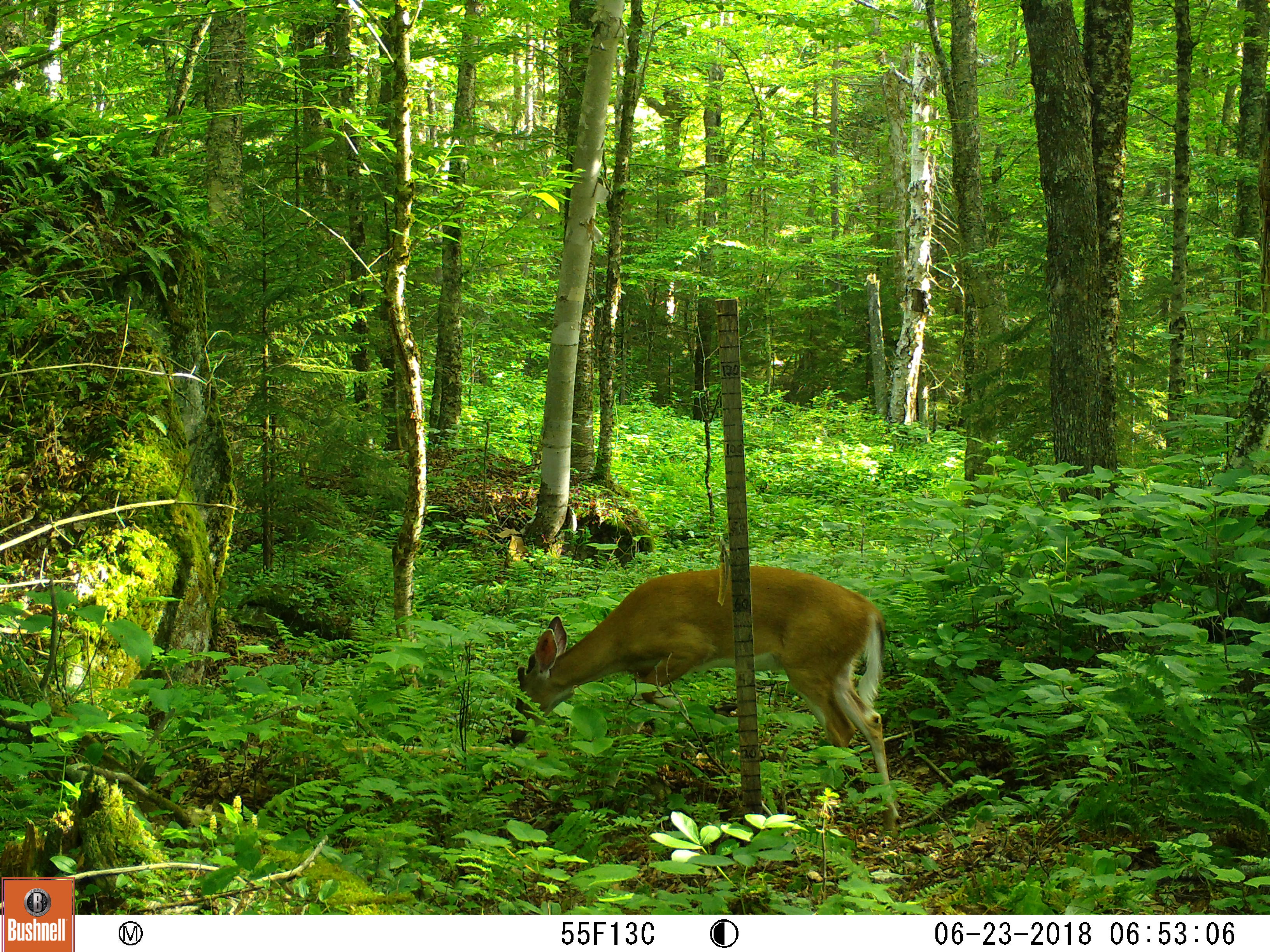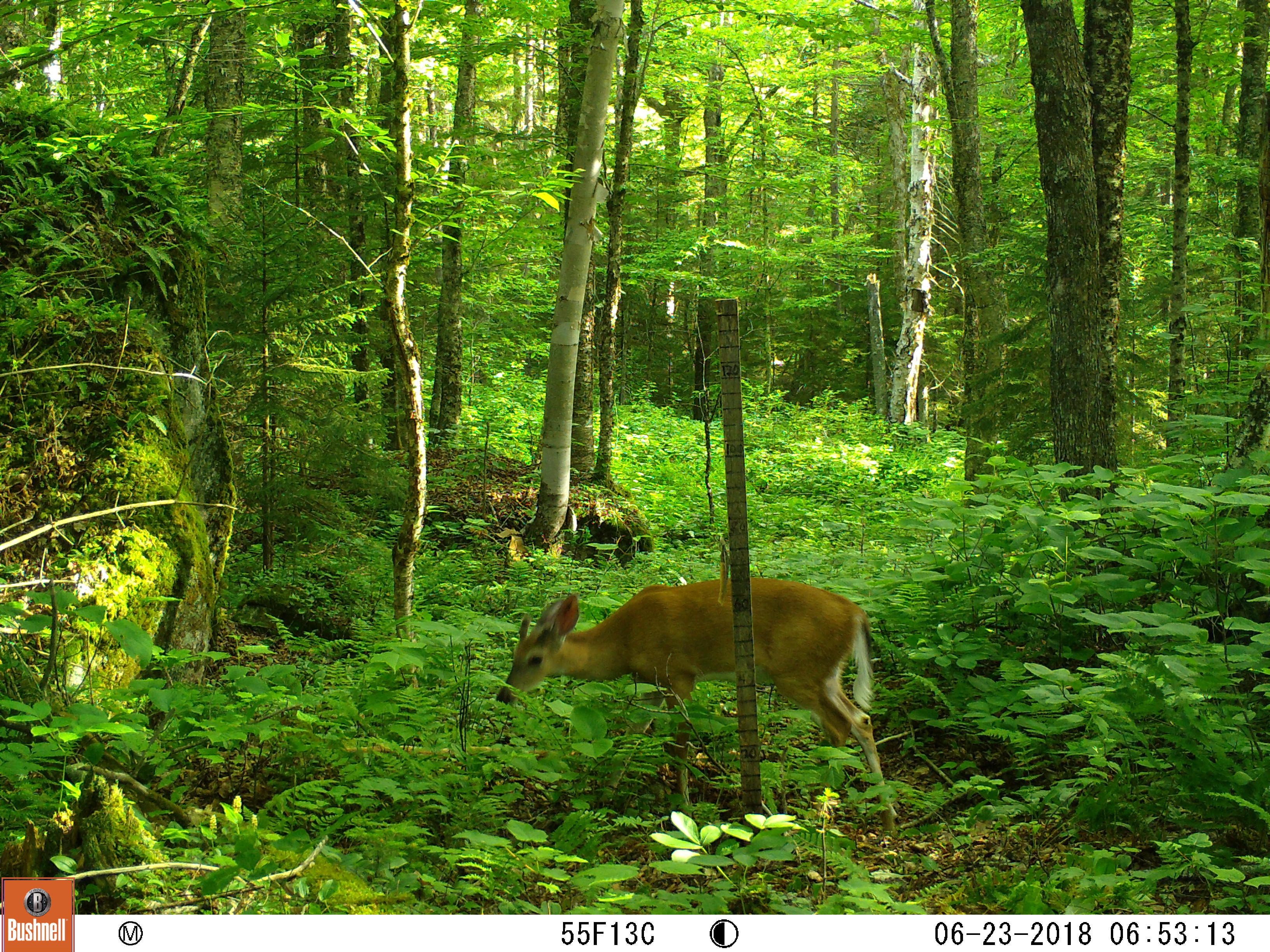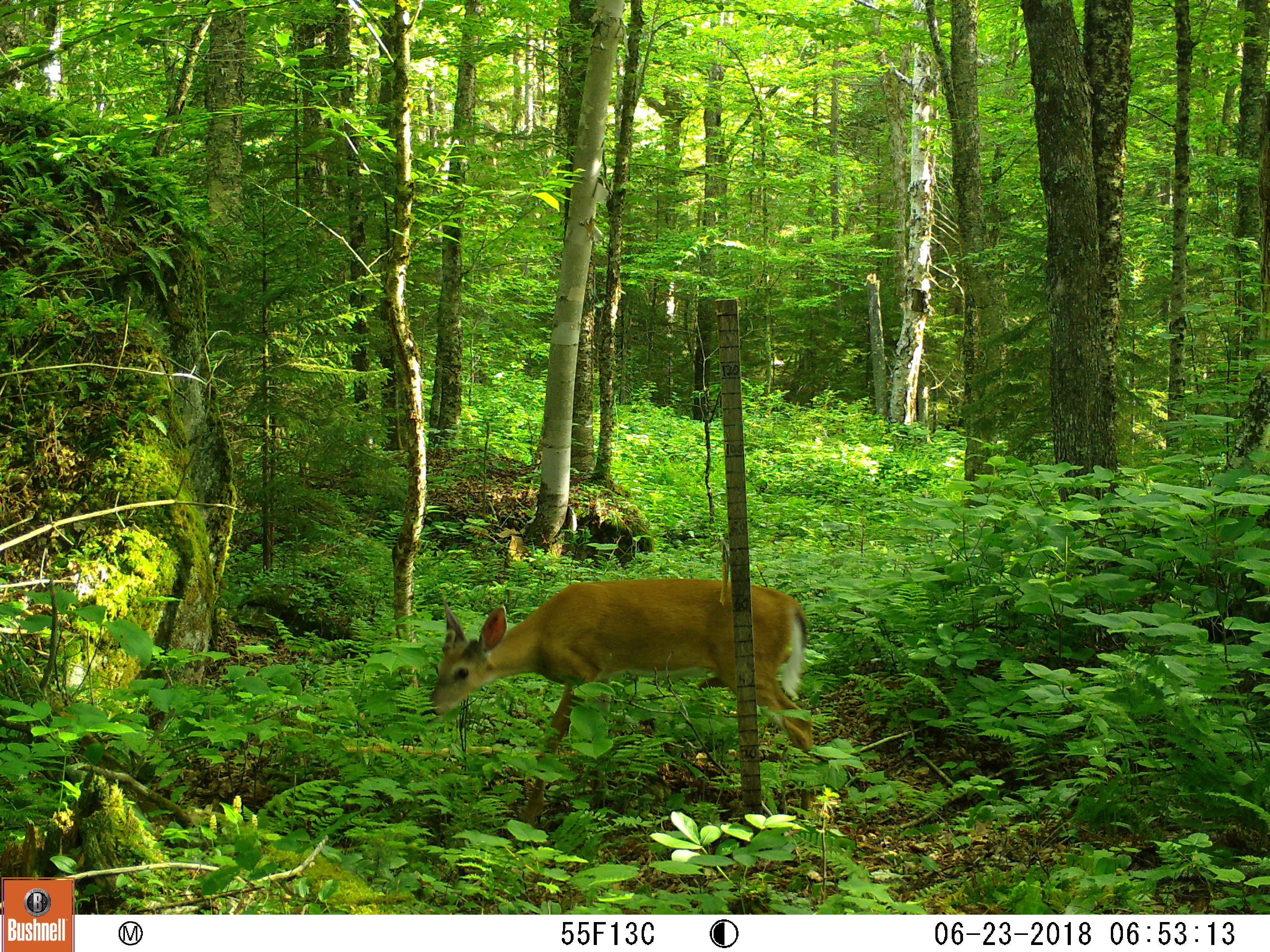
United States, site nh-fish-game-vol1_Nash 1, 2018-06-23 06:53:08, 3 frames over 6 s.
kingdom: Animalia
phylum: Chordata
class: Mammalia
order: Artiodactyla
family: Cervidae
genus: Odocoileus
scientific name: Odocoileus virginianus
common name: white-tailed deer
White-tailed deer (Odocoileus virginianus).